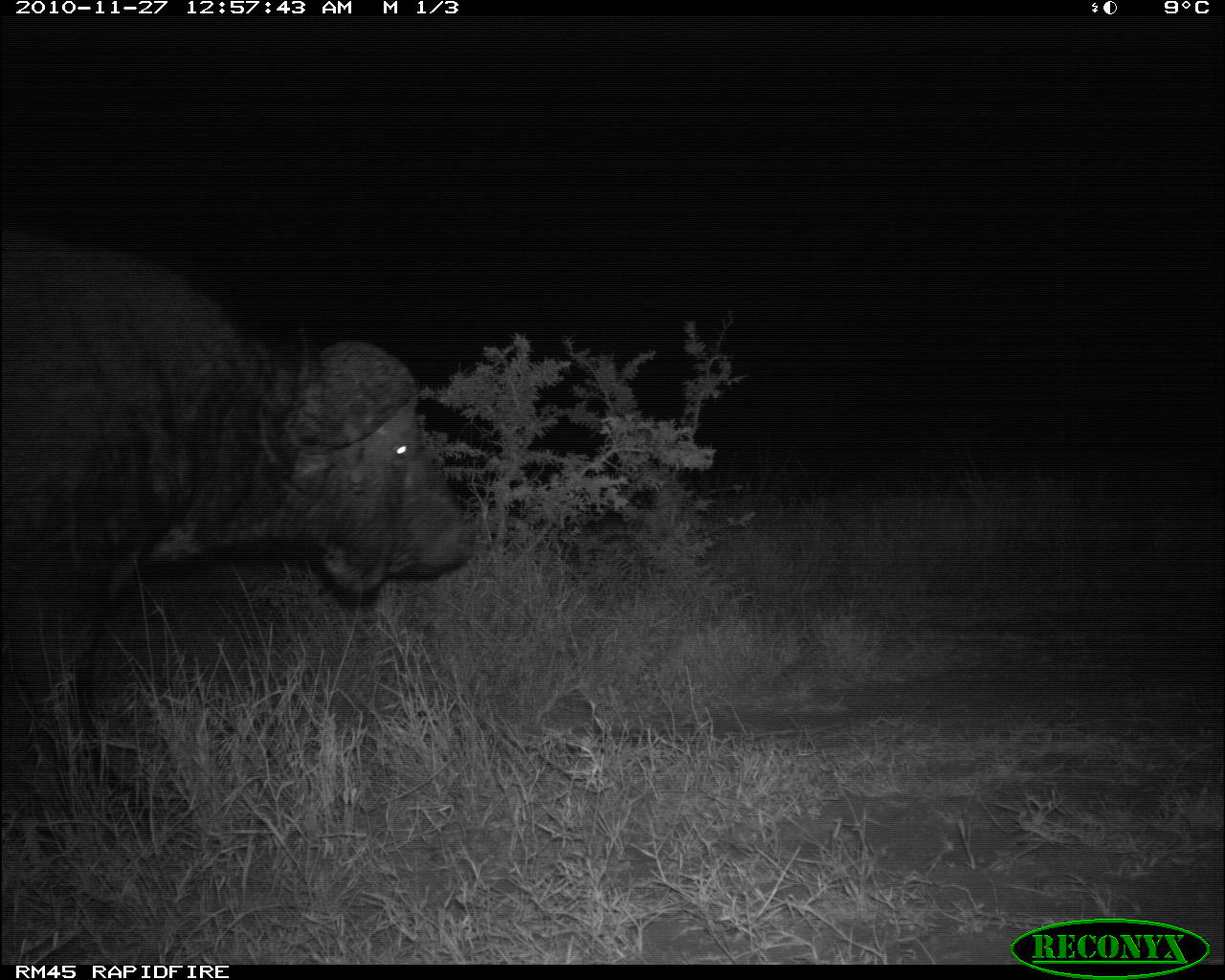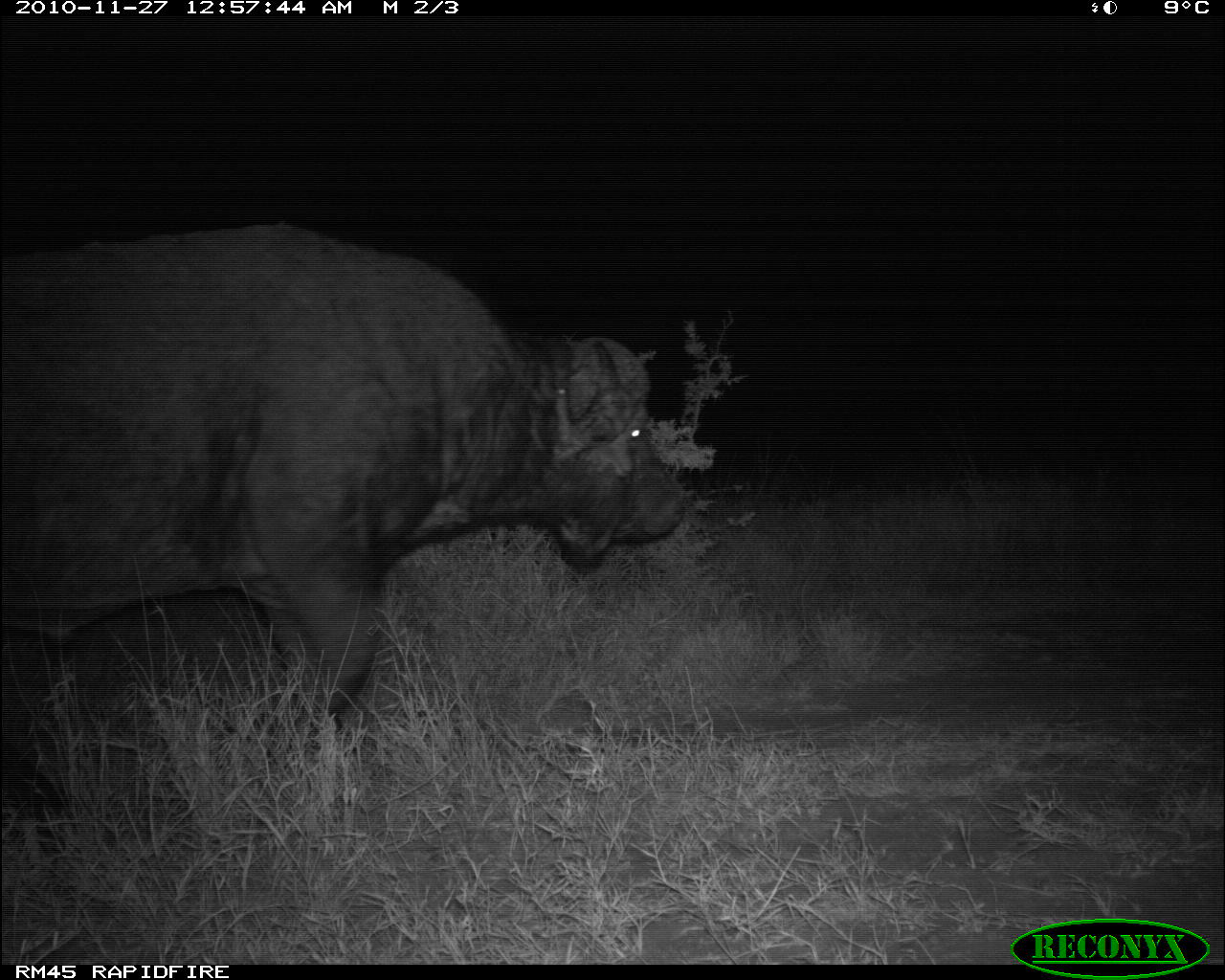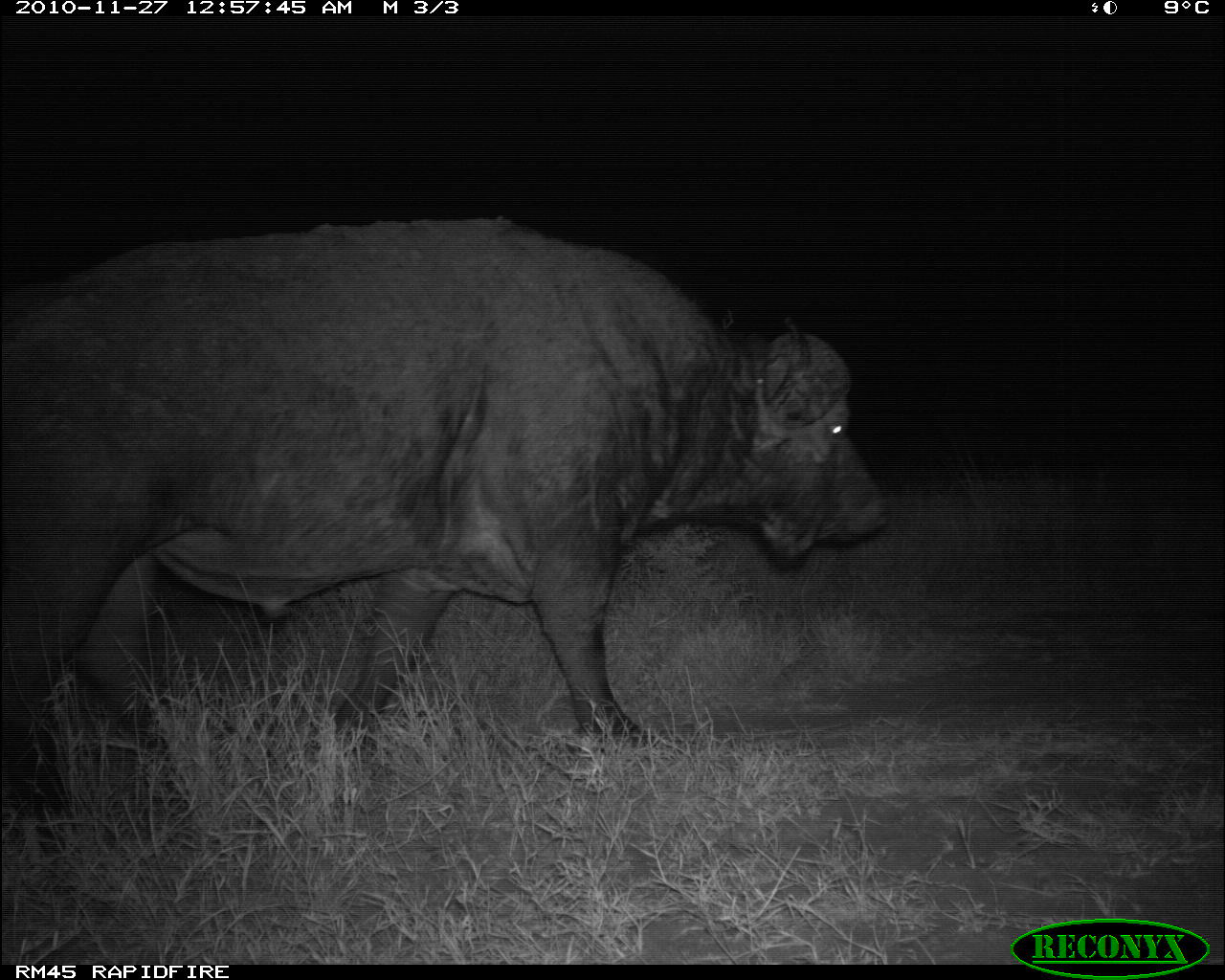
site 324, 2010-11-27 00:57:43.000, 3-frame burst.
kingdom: Animalia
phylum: Chordata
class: Mammalia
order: Artiodactyla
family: Bovidae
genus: Syncerus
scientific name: Syncerus caffer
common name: african buffalo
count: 1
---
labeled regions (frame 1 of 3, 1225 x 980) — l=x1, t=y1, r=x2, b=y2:
syncerus caffer: l=0, t=220, r=483, b=815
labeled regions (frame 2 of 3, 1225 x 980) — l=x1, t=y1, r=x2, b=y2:
syncerus caffer: l=0, t=219, r=692, b=853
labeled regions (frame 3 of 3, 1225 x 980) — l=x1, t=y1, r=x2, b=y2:
syncerus caffer: l=0, t=210, r=890, b=858